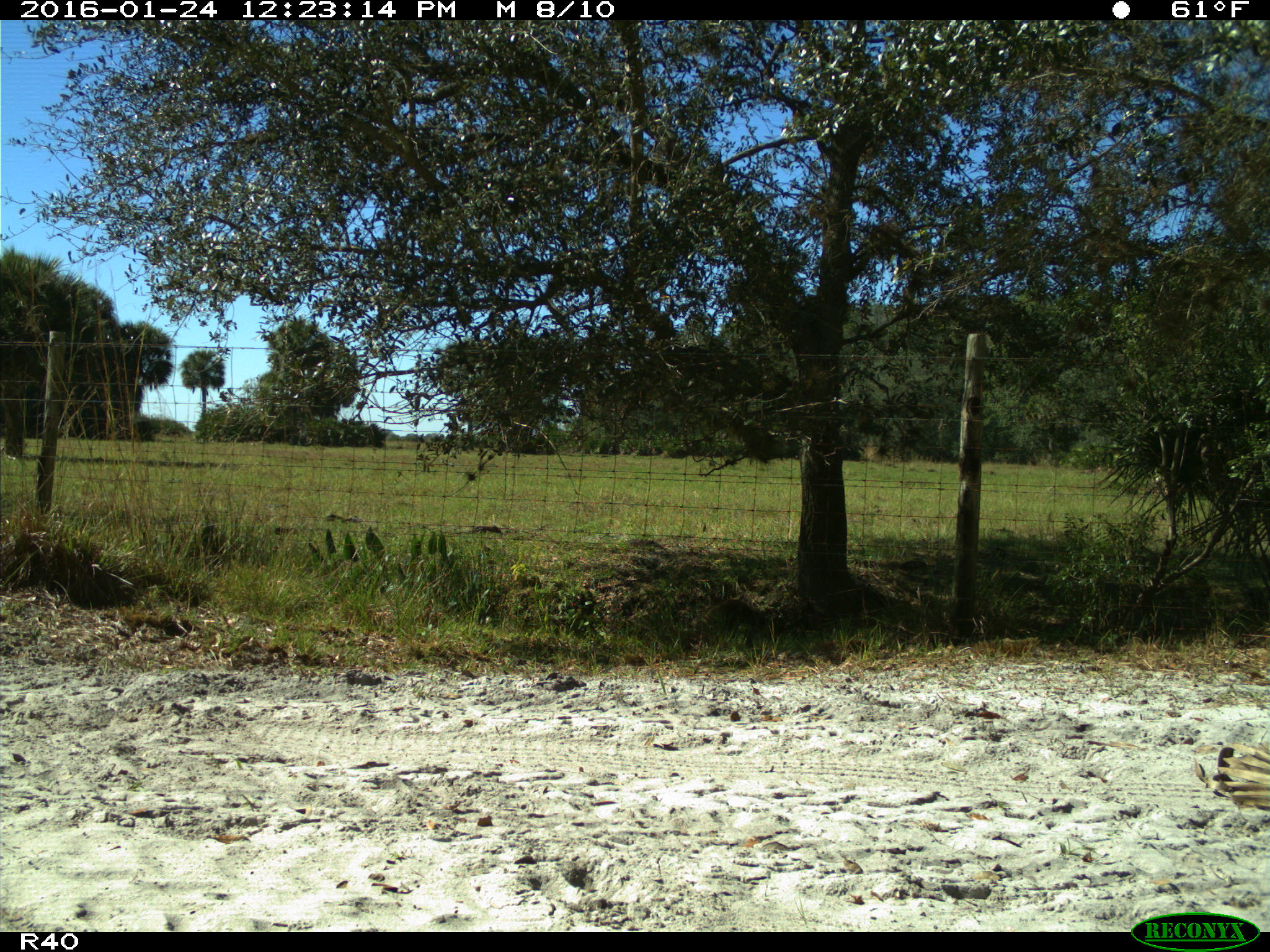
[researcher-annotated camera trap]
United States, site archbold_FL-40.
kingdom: Animalia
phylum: Chordata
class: Mammalia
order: Carnivora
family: Procyonidae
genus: Procyon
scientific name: Procyon lotor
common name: common raccoon